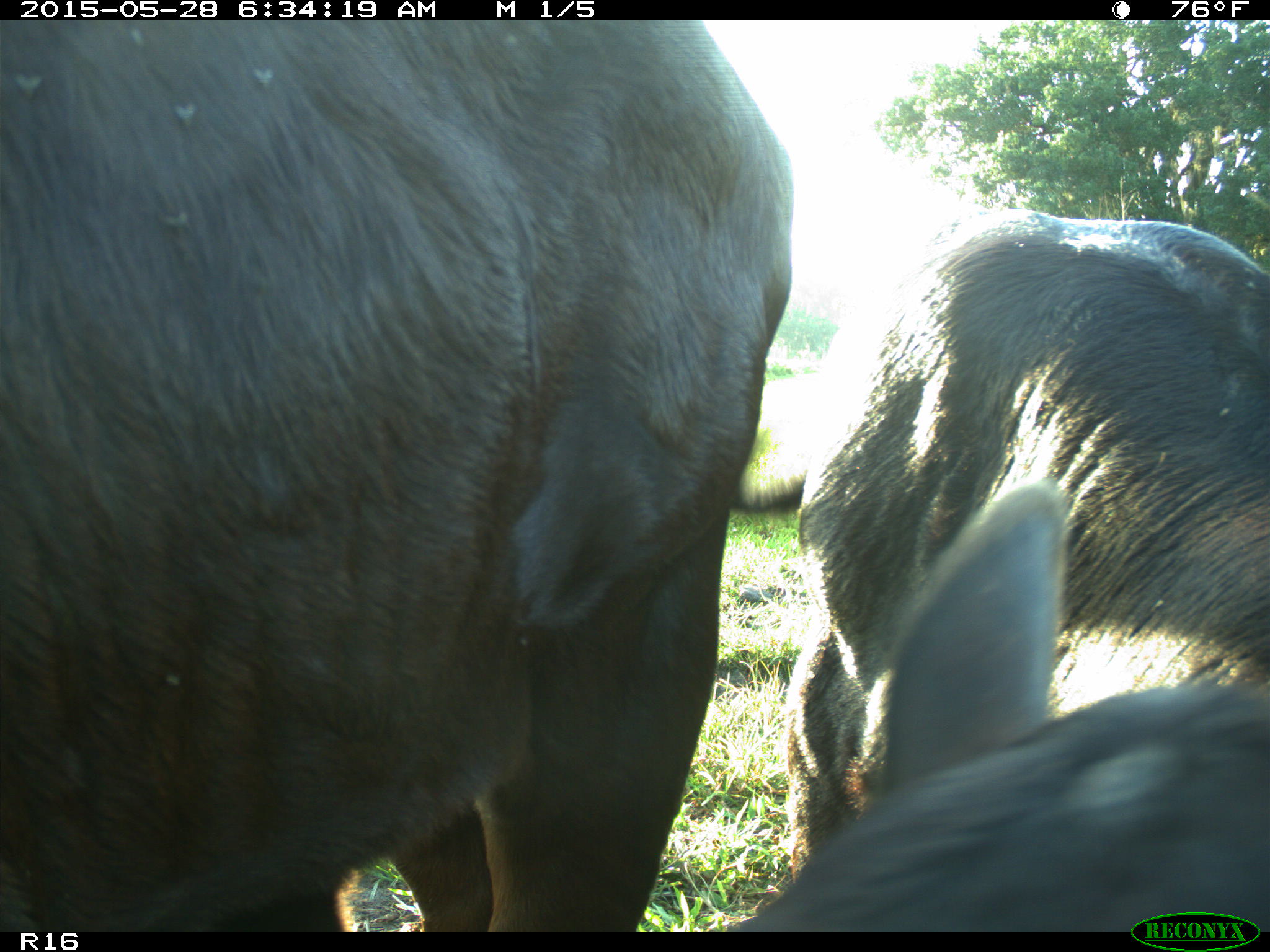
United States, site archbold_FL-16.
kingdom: Animalia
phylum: Chordata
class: Mammalia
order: Artiodactyla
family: Bovidae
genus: Bos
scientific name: Bos taurus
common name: domestic cow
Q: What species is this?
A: Bos taurus (domestic cow).